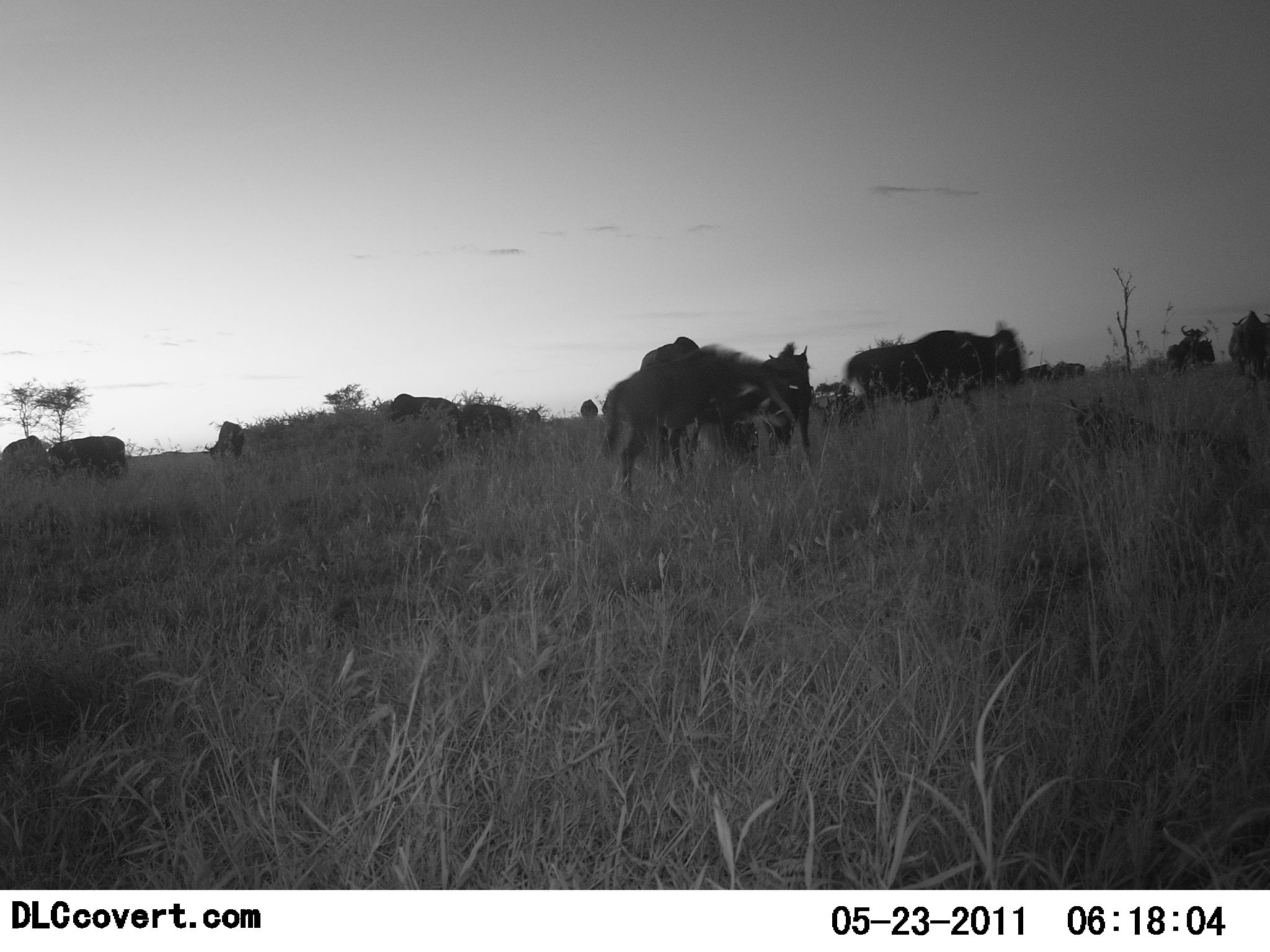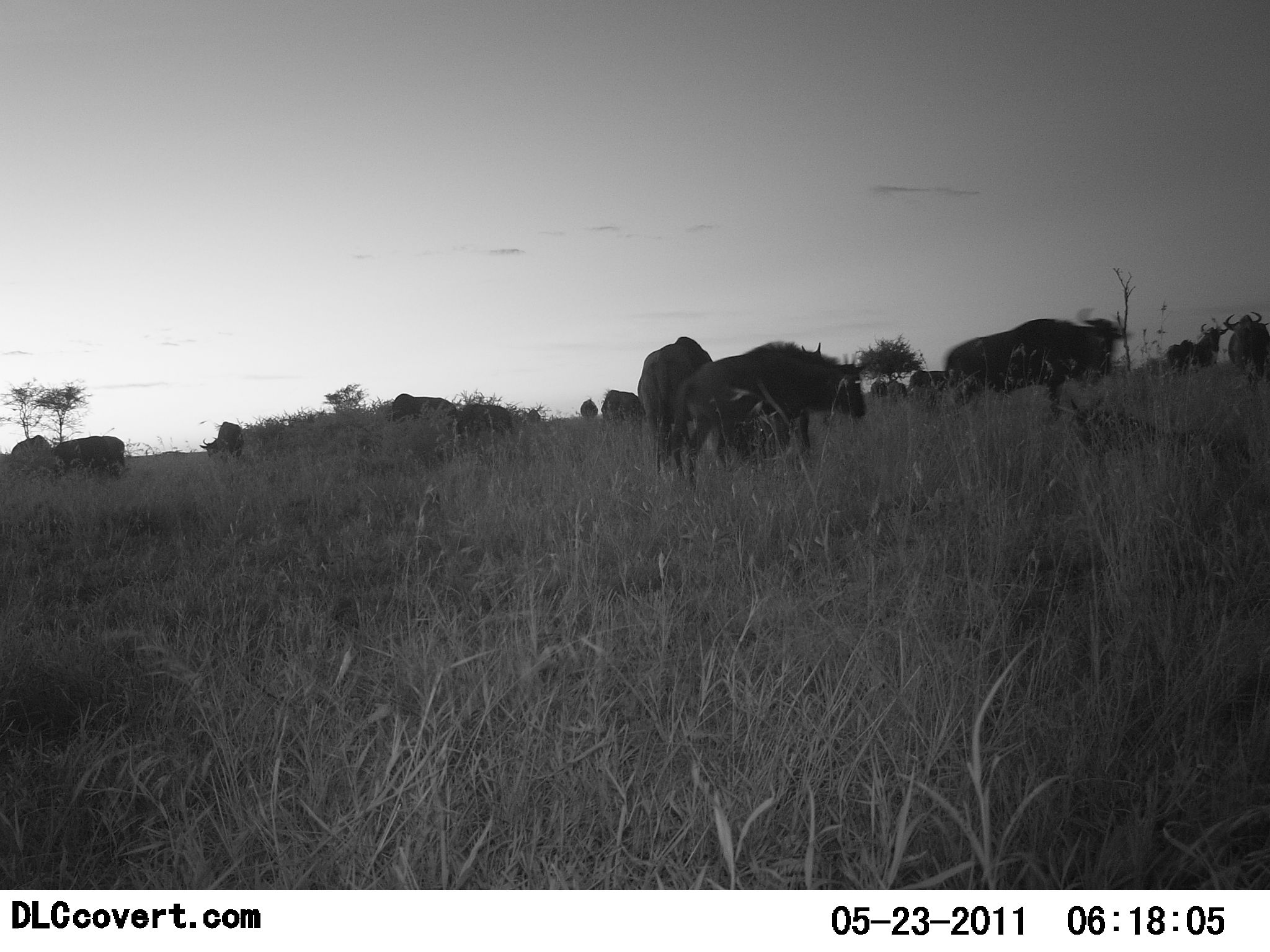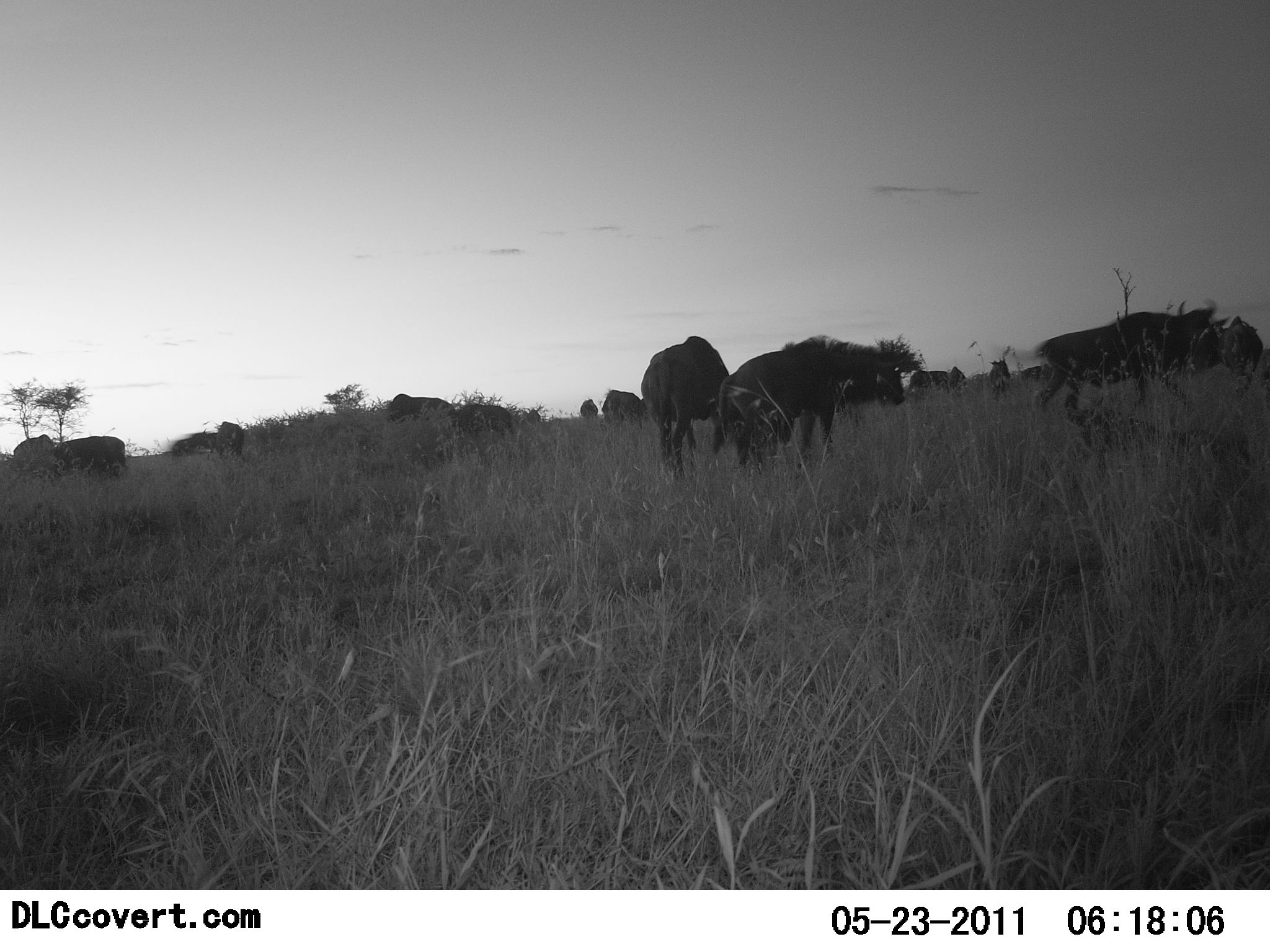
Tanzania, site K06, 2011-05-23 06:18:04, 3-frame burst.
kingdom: Animalia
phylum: Chordata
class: Mammalia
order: Artiodactyla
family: Bovidae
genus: Connochaetes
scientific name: Connochaetes taurinus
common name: blue wildebeest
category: wildebeest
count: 11-50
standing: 40%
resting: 0%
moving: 67%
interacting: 0%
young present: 0%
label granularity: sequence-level